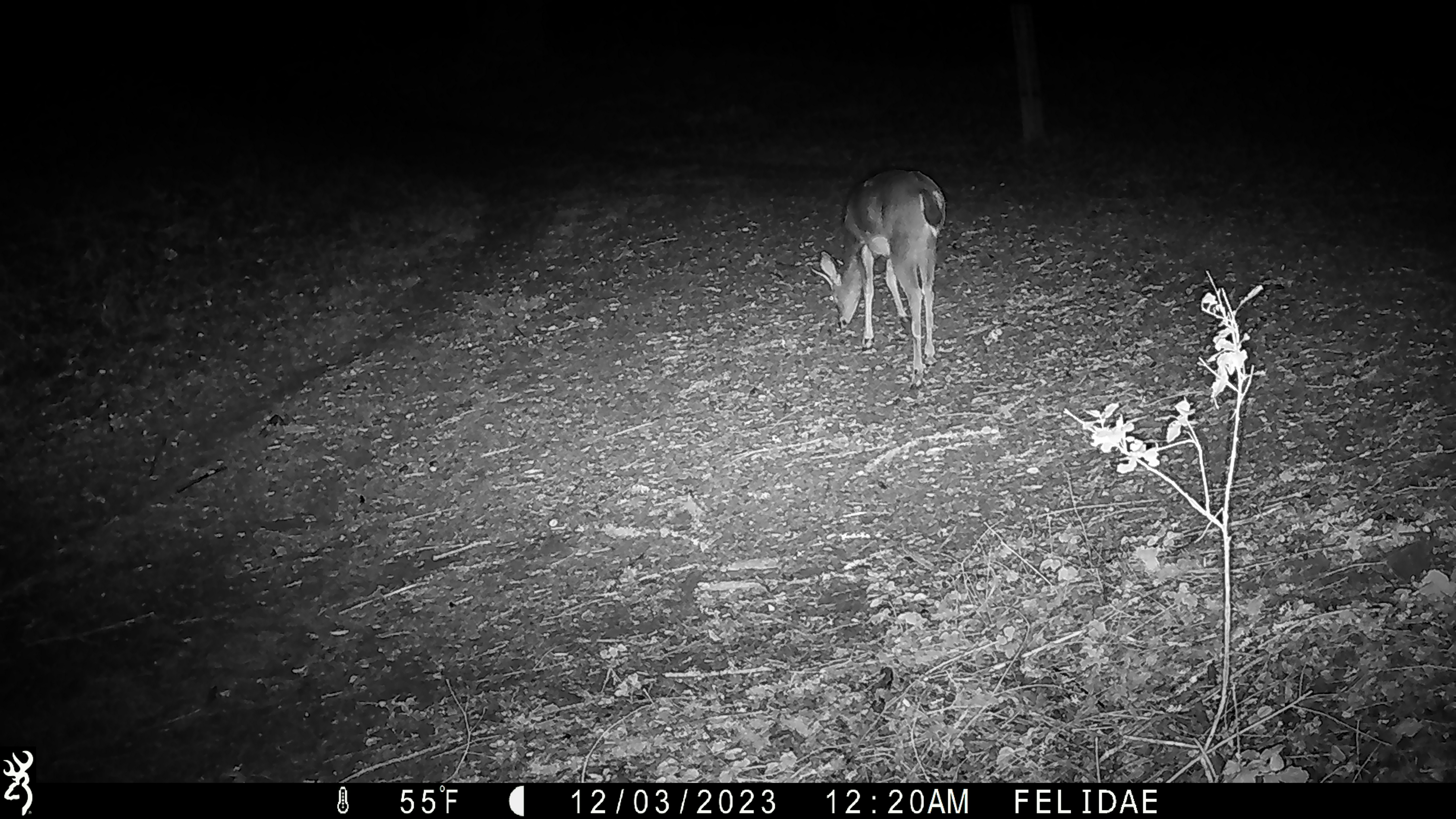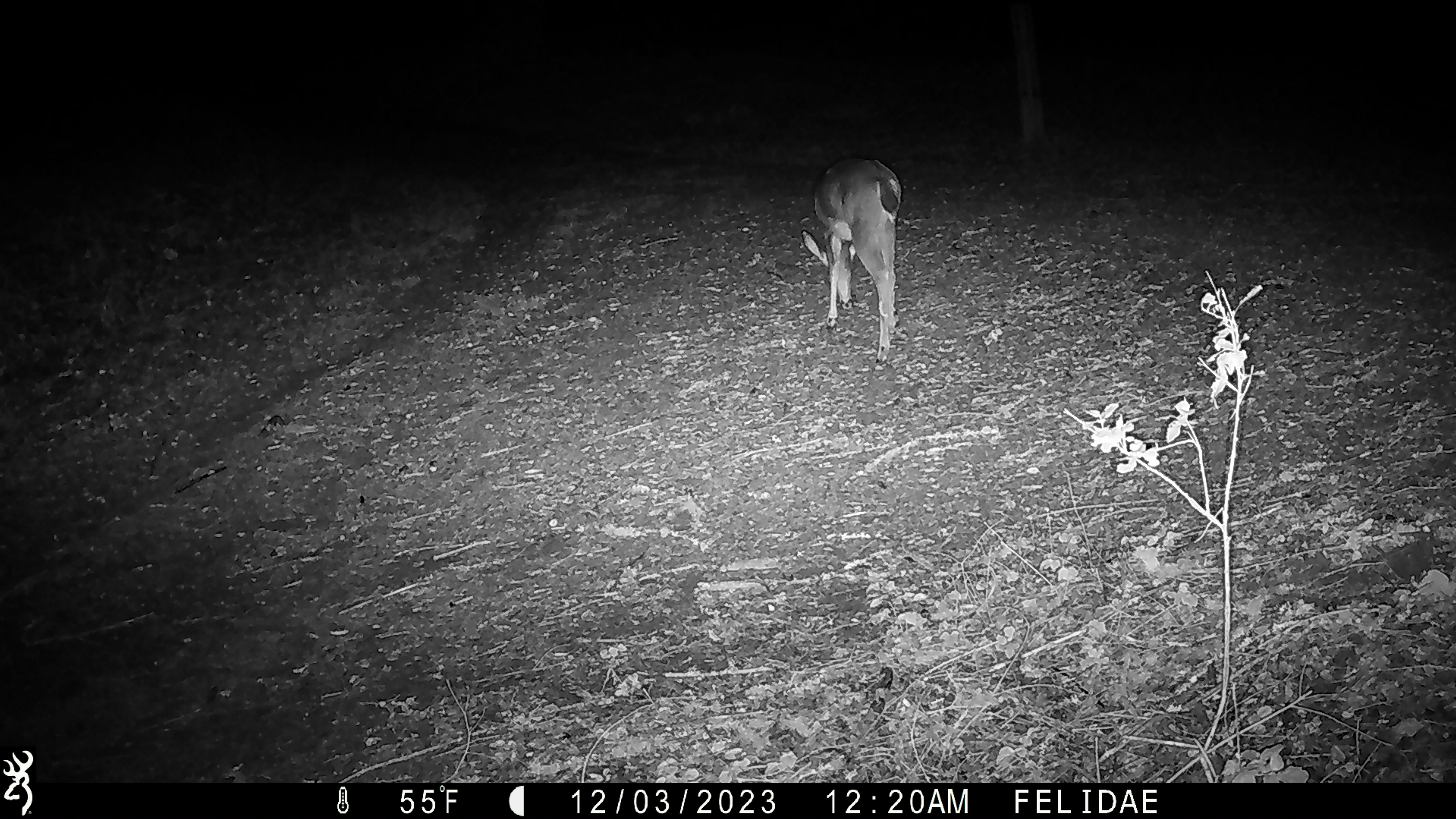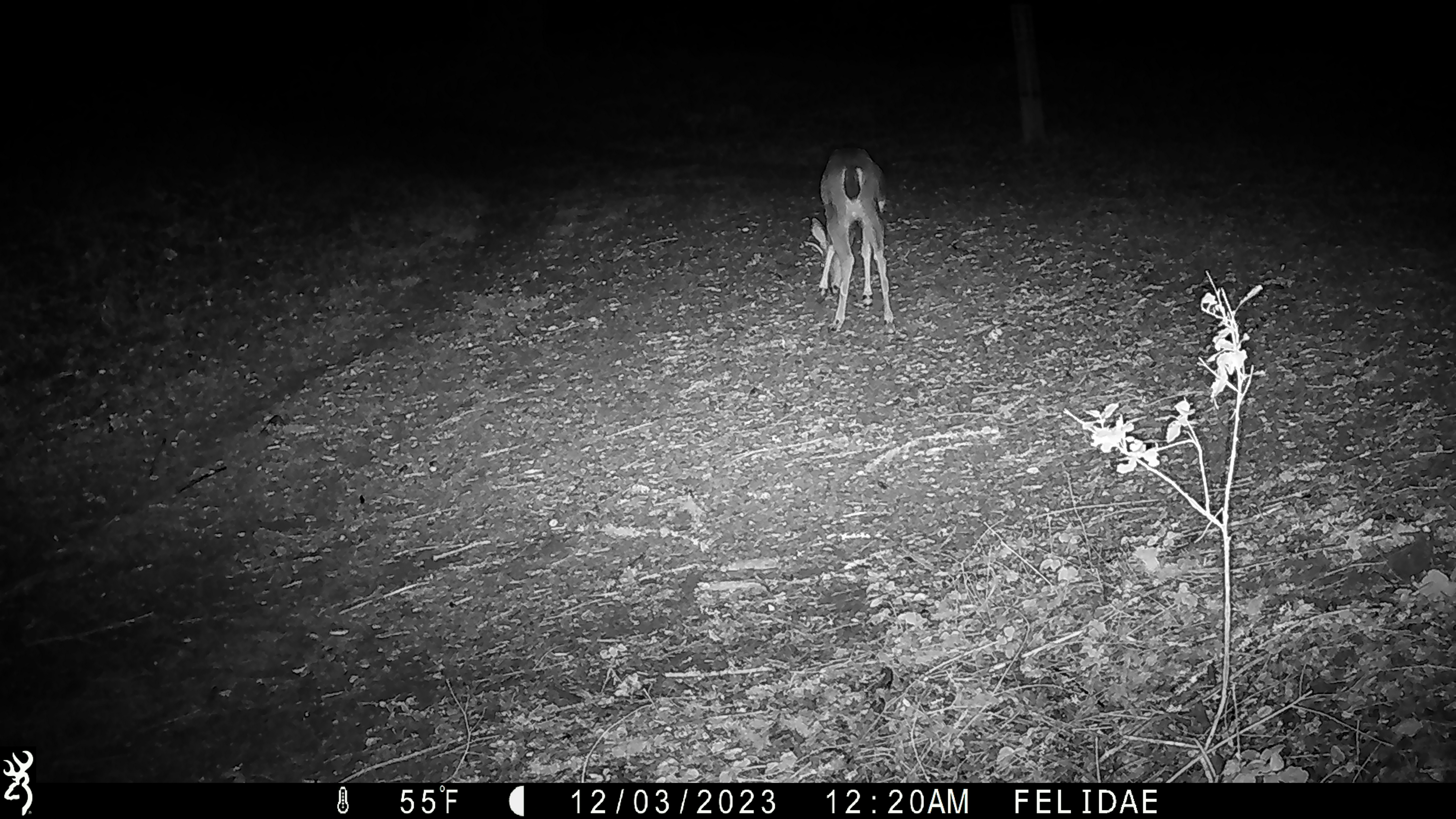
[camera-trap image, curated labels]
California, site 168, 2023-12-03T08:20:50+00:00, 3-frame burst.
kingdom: Animalia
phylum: Chordata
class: Mammalia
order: Artiodactyla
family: Cervidae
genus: Odocoileus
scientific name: Odocoileus hemionus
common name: mule deer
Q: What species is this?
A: Mule deer (Odocoileus hemionus).